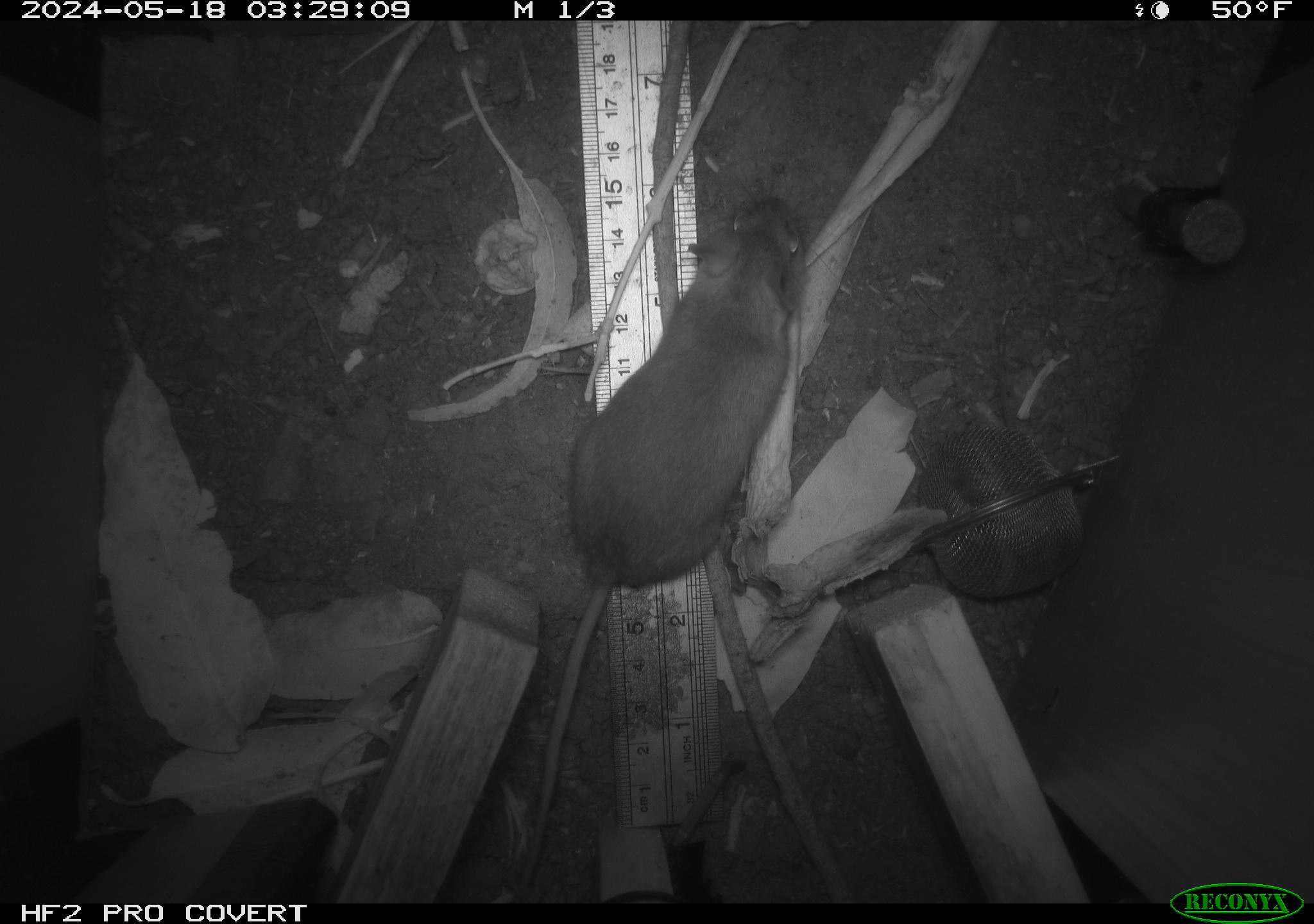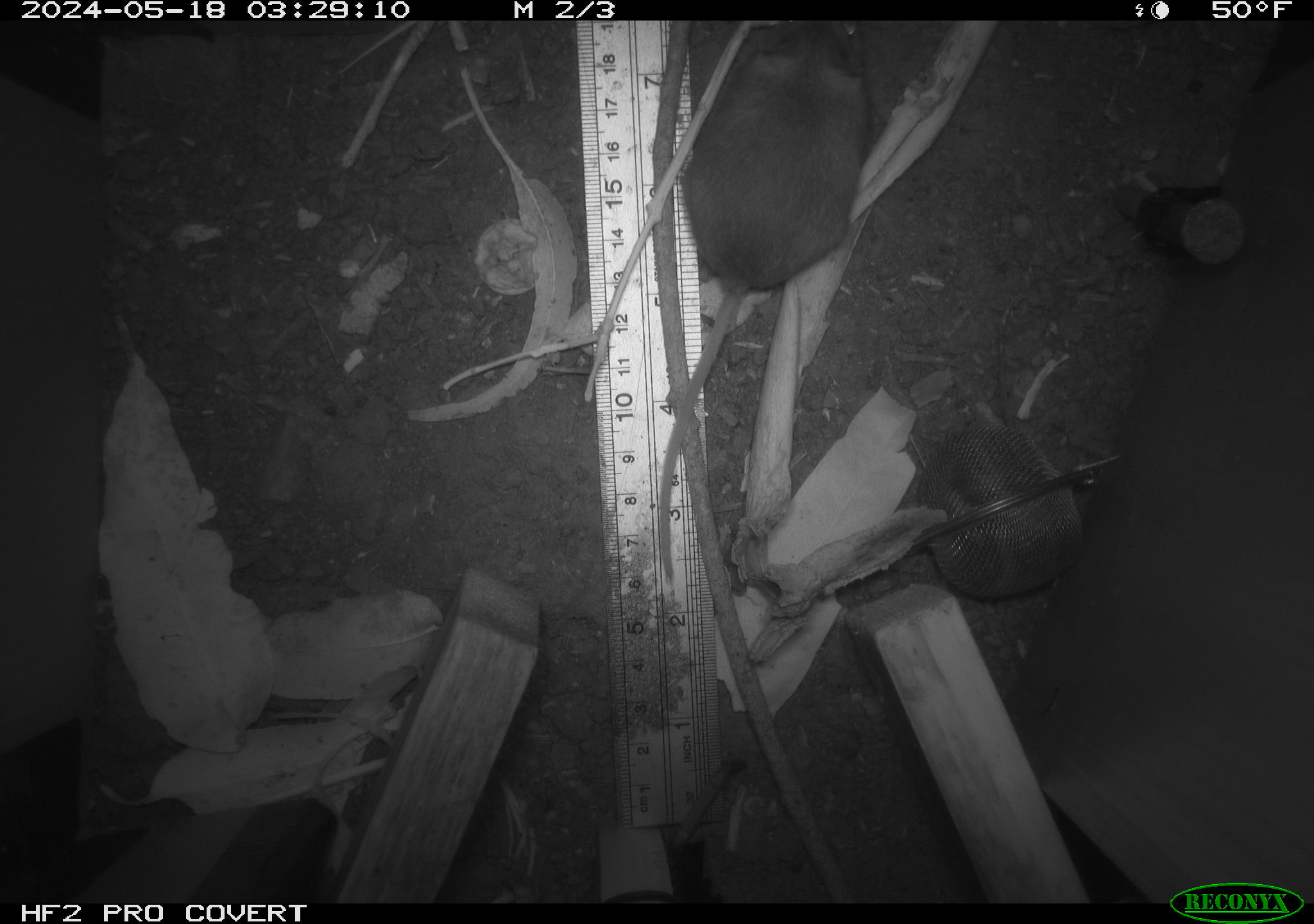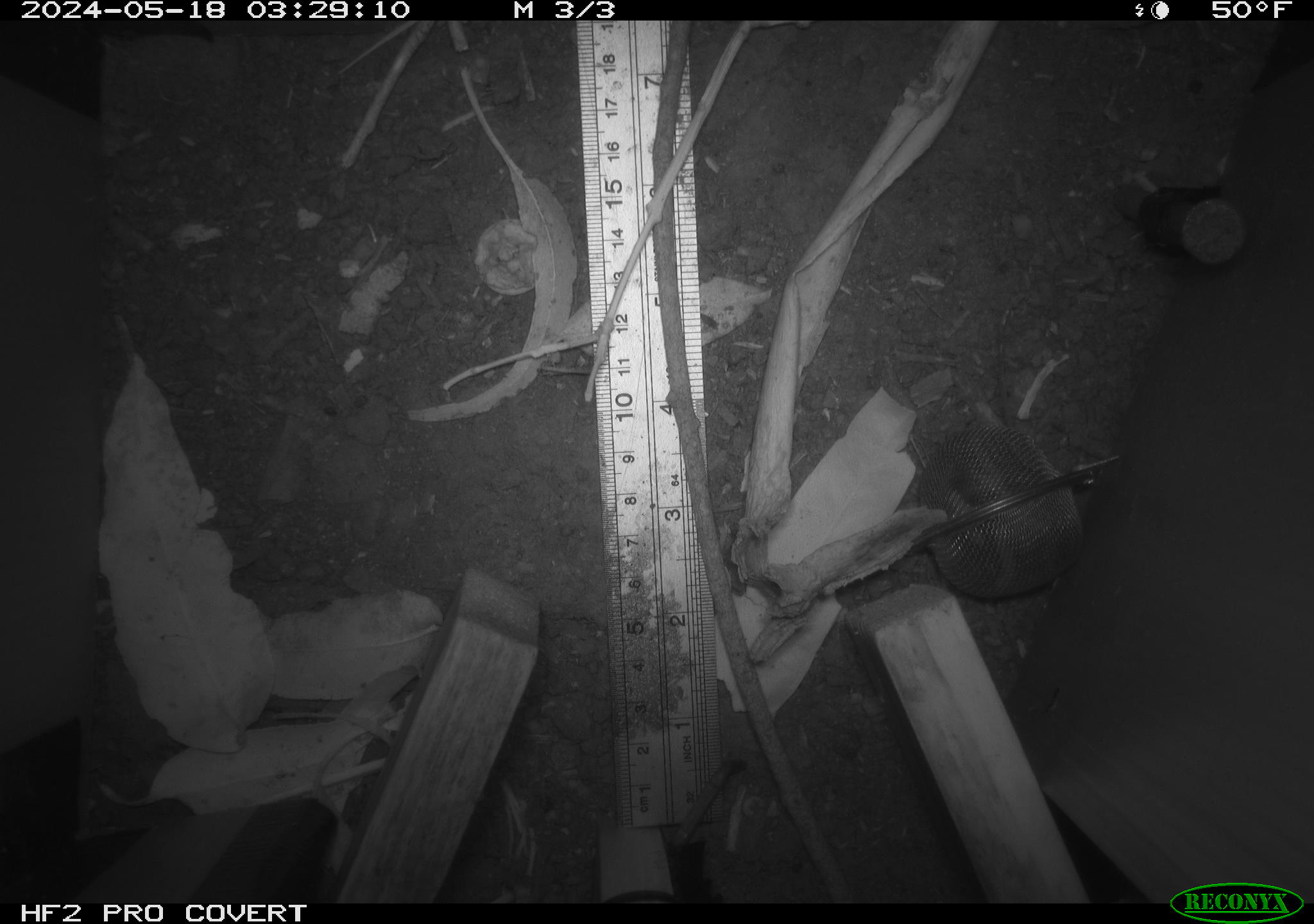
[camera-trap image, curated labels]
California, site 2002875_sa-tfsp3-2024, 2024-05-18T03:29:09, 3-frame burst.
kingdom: Animalia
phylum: Chordata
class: Mammalia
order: Rodentia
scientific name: Rodentia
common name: rodent